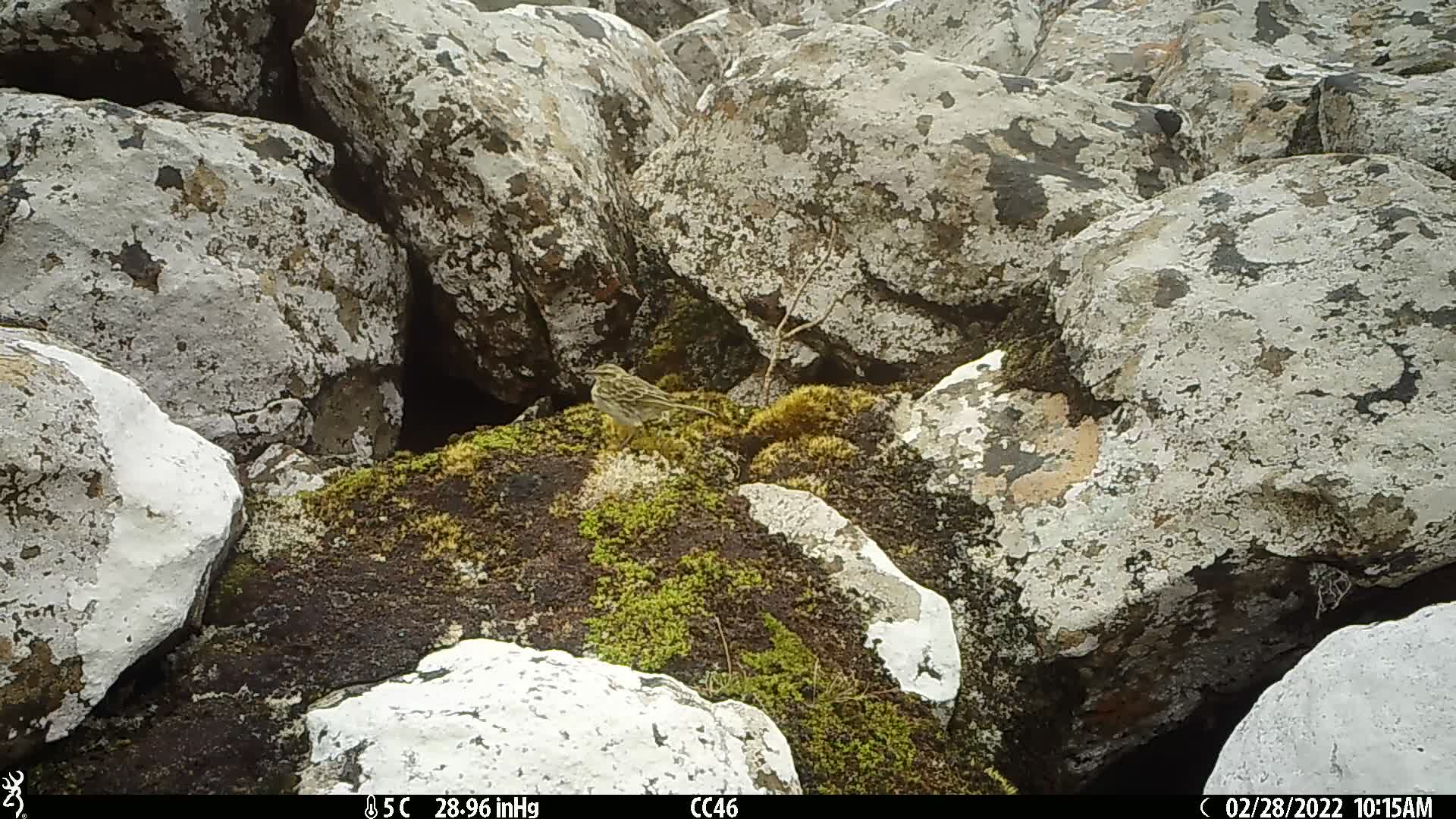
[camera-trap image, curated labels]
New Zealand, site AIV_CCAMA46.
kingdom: Animalia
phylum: Chordata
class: Aves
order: Passeriformes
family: Motacillidae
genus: Anthus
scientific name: Anthus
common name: pipit